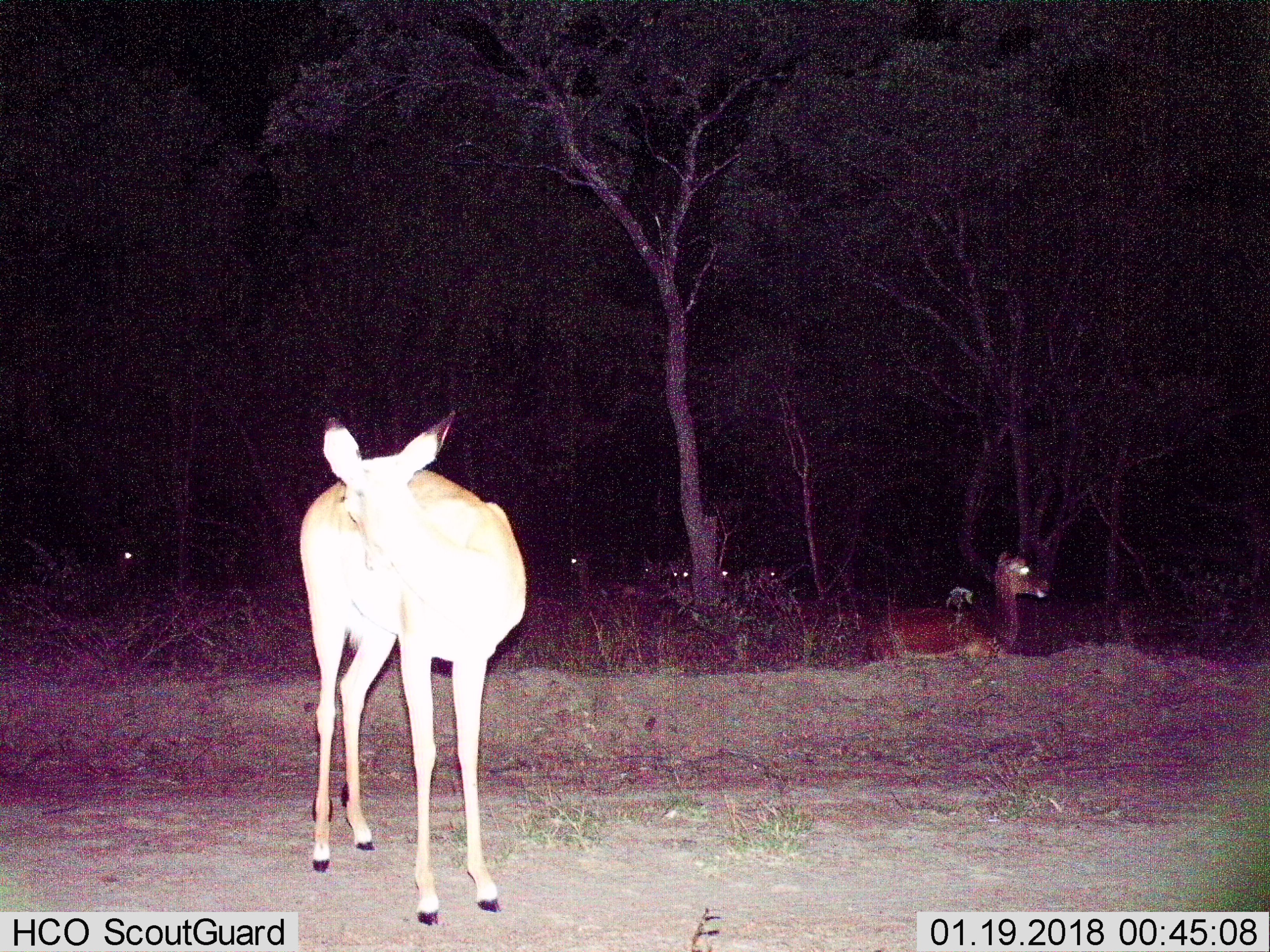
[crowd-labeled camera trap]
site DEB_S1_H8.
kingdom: Animalia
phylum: Chordata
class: Mammalia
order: Artiodactyla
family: Bovidae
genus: Aepyceros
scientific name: Aepyceros melampus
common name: impala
Impala (Aepyceros melampus), count 8. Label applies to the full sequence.